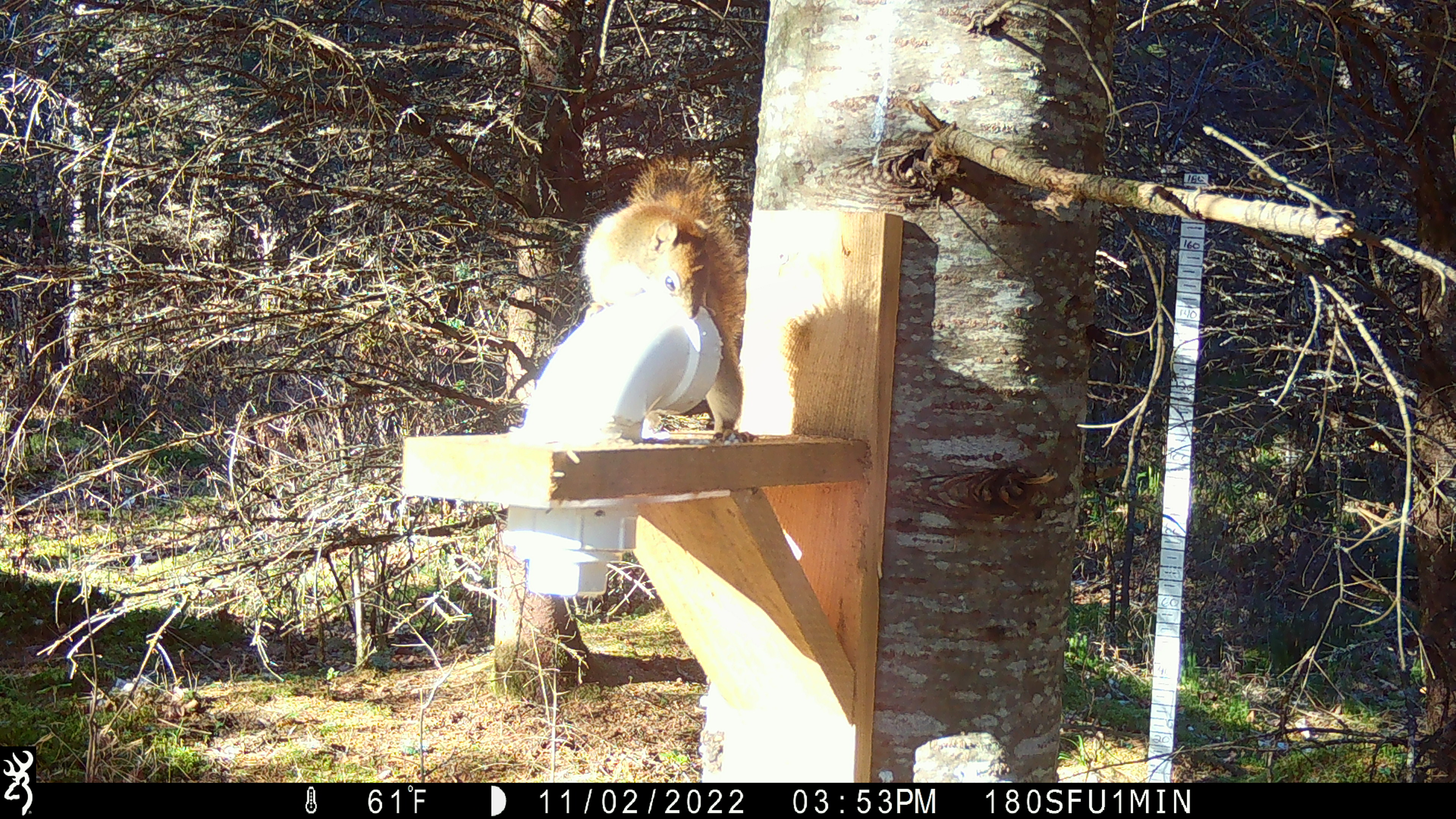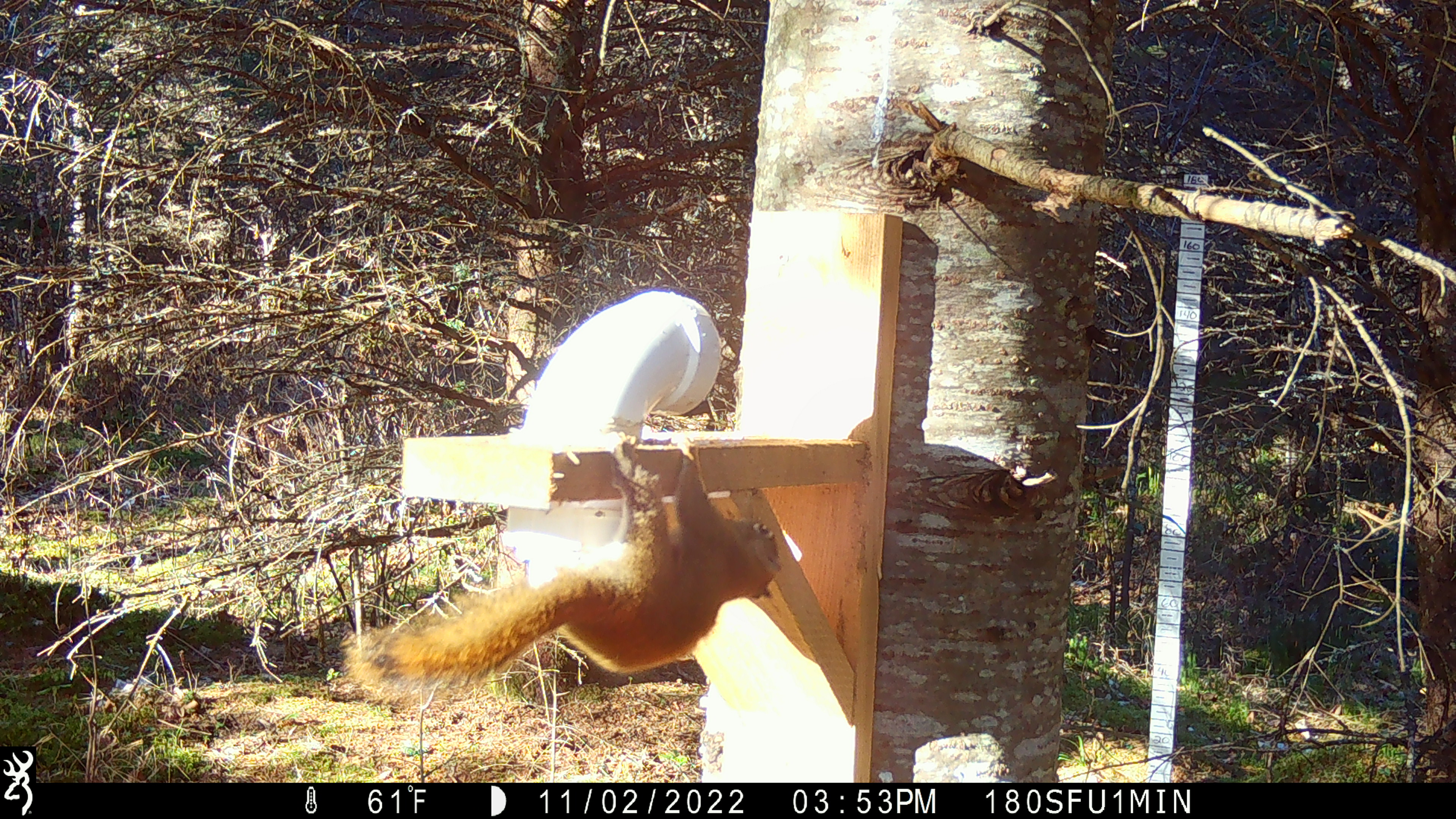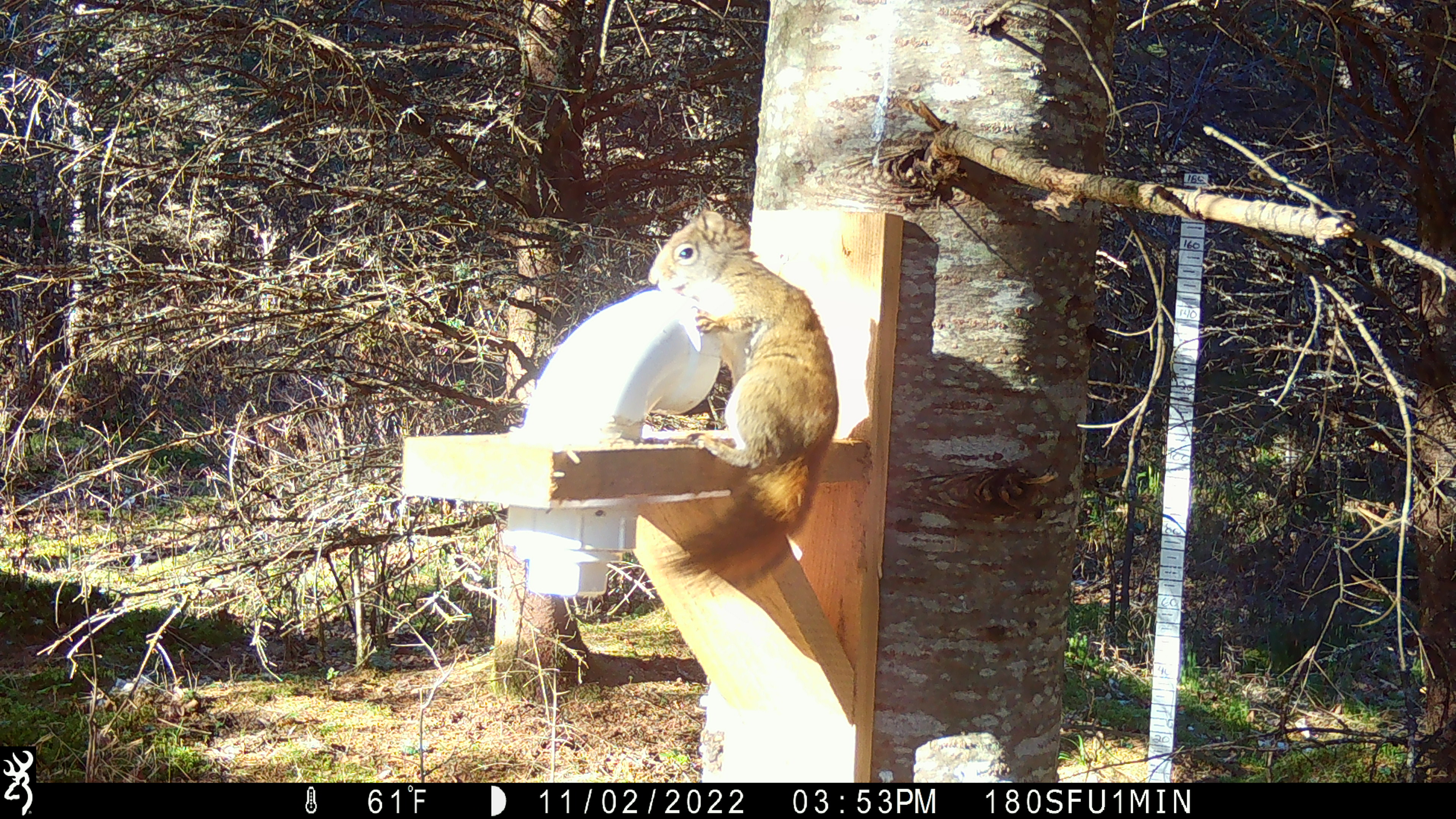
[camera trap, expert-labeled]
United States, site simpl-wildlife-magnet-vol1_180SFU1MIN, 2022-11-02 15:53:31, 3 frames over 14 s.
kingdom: Animalia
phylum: Chordata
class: Mammalia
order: Rodentia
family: Sciuridae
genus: Tamiasciurus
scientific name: Tamiasciurus hudsonicus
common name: red squirrel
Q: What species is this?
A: Red squirrel (Tamiasciurus hudsonicus).